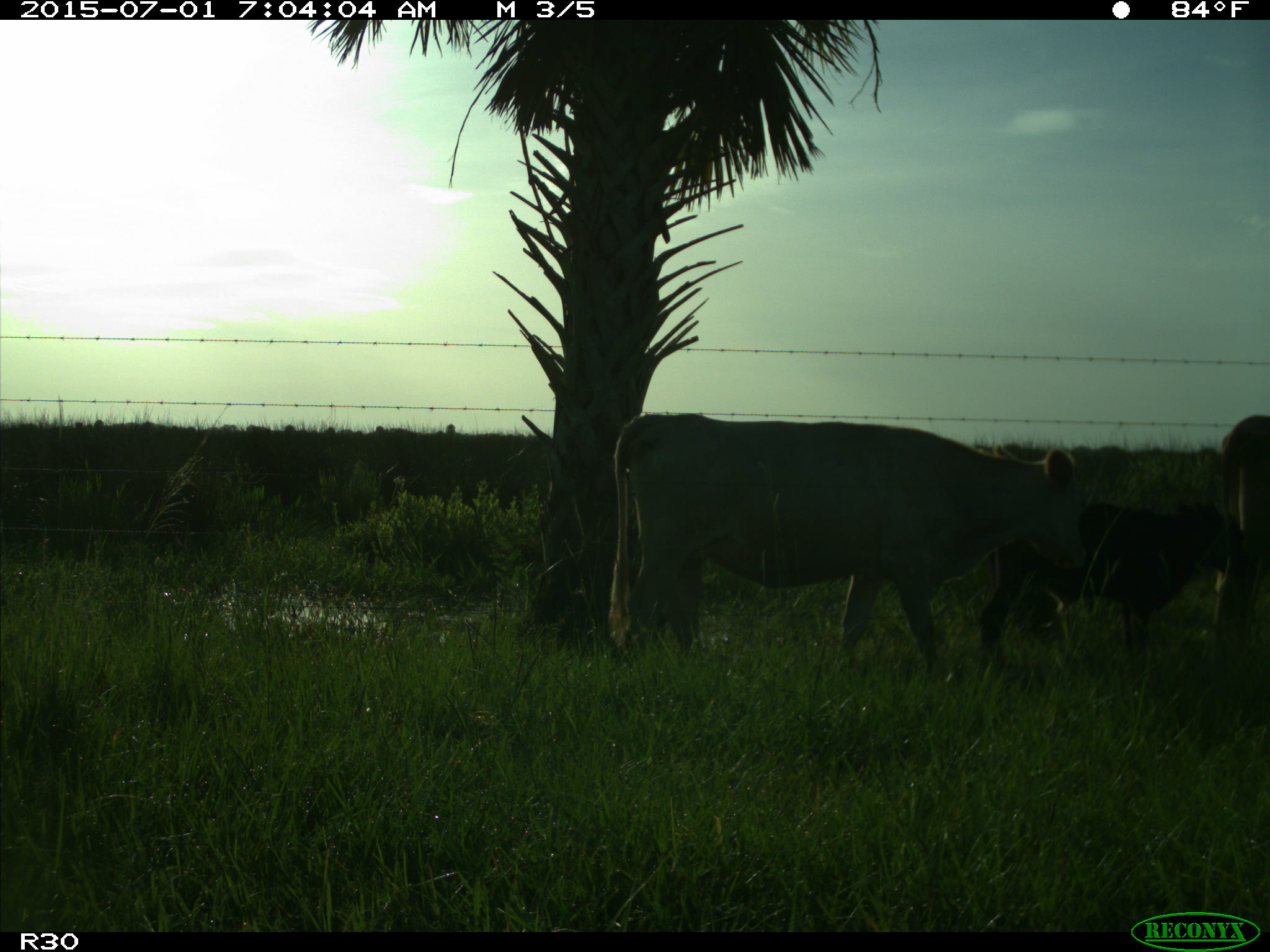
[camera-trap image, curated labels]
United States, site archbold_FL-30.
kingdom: Animalia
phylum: Chordata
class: Mammalia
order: Artiodactyla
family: Bovidae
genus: Bos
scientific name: Bos taurus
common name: domestic cow